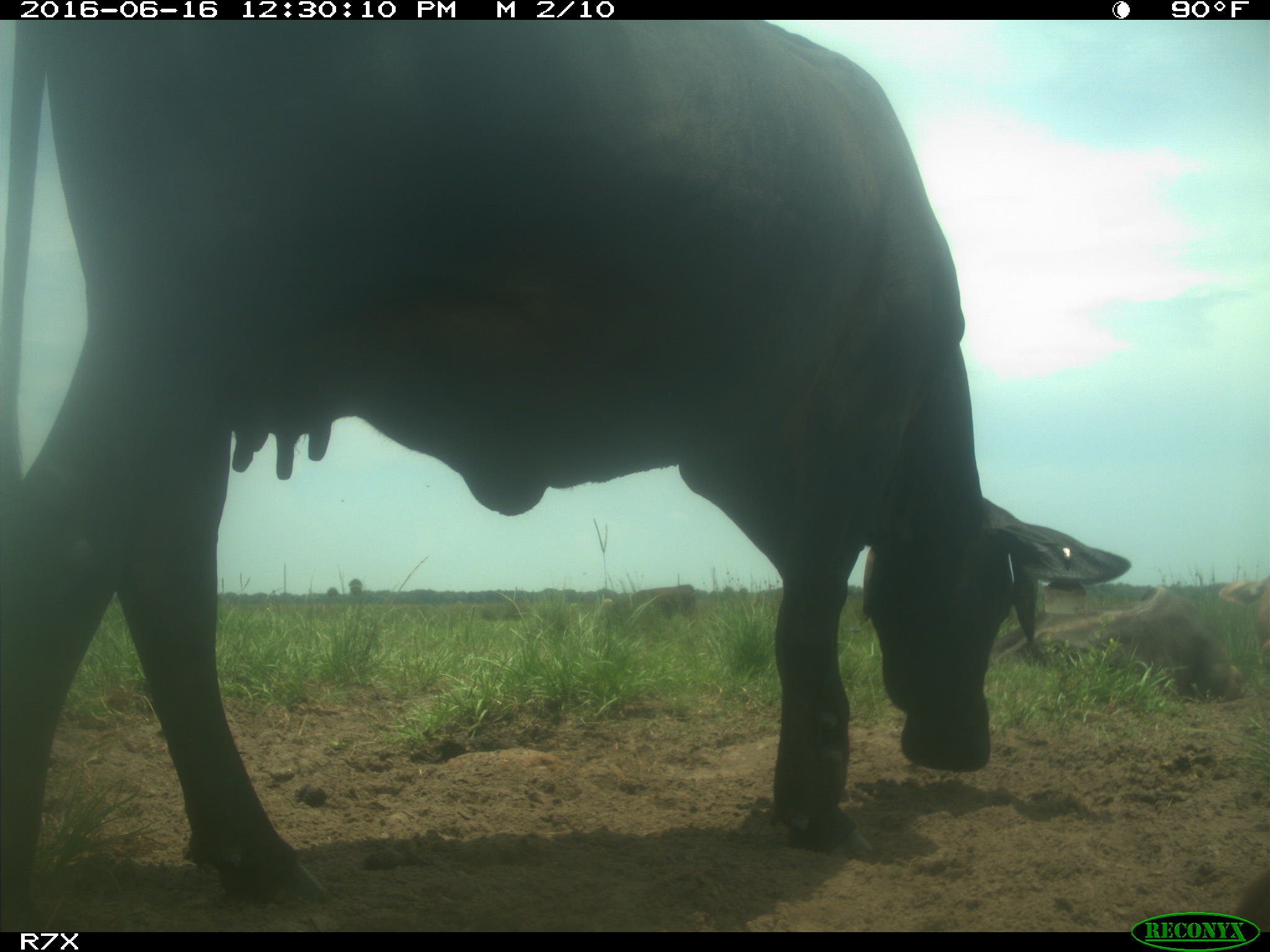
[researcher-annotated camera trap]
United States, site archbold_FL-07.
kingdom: Animalia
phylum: Chordata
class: Mammalia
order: Artiodactyla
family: Bovidae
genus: Bos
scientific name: Bos taurus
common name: domestic cow